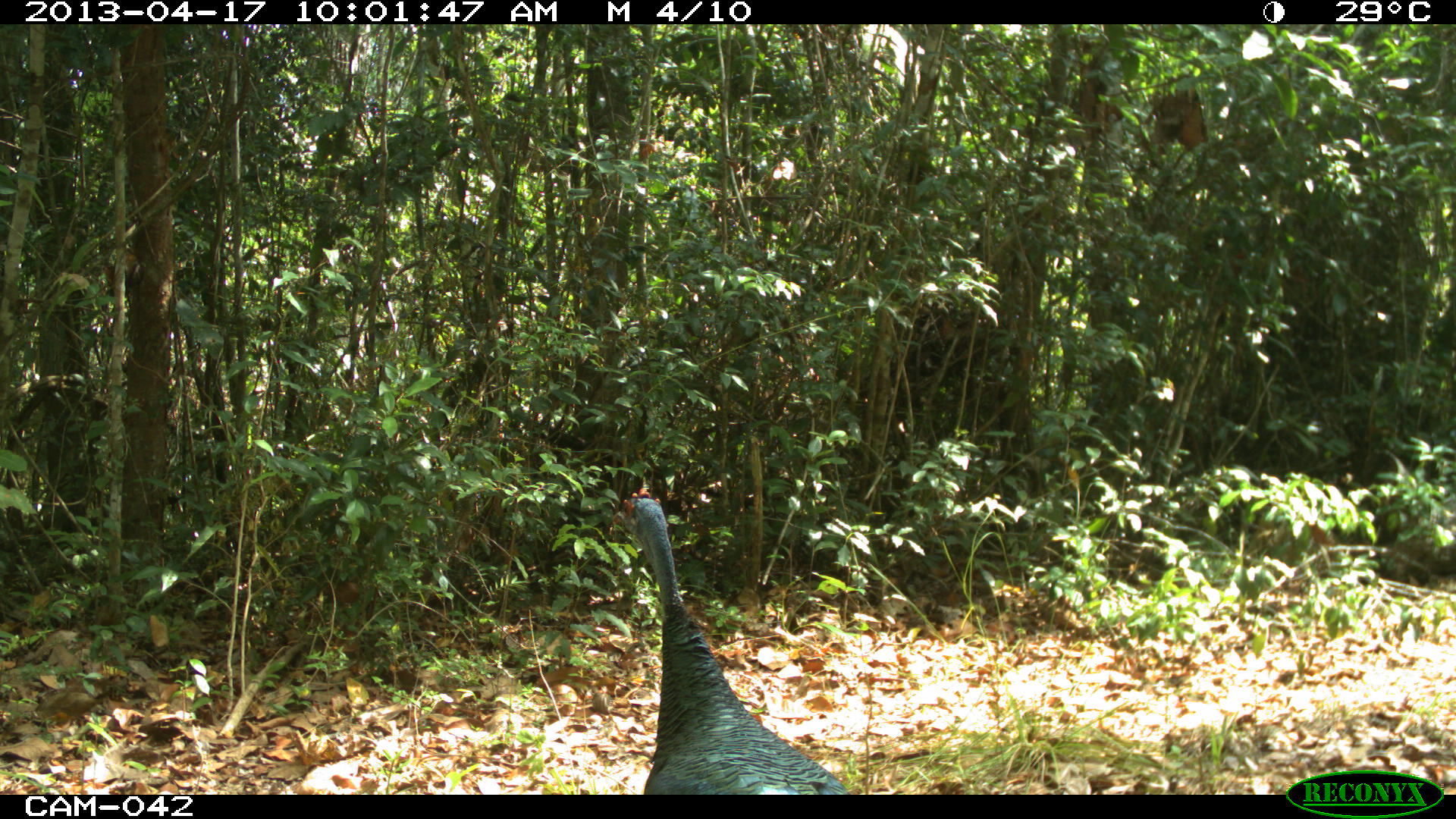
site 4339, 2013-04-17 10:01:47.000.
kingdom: Animalia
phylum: Chordata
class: Aves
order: Galliformes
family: Phasianidae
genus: Meleagris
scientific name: Meleagris ocellata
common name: ocellated turkey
Meleagris ocellata (ocellated turkey), count 1, sex female.